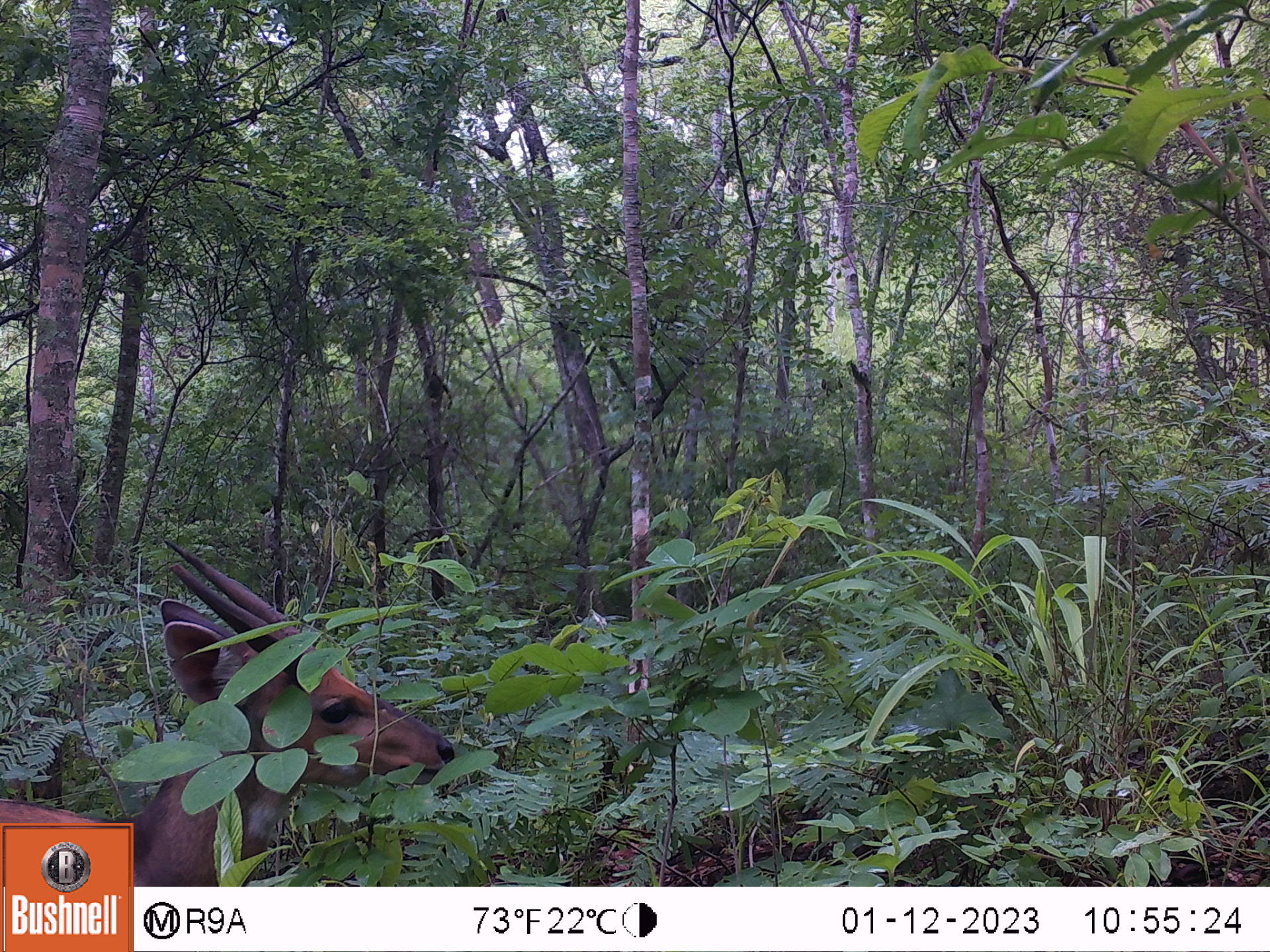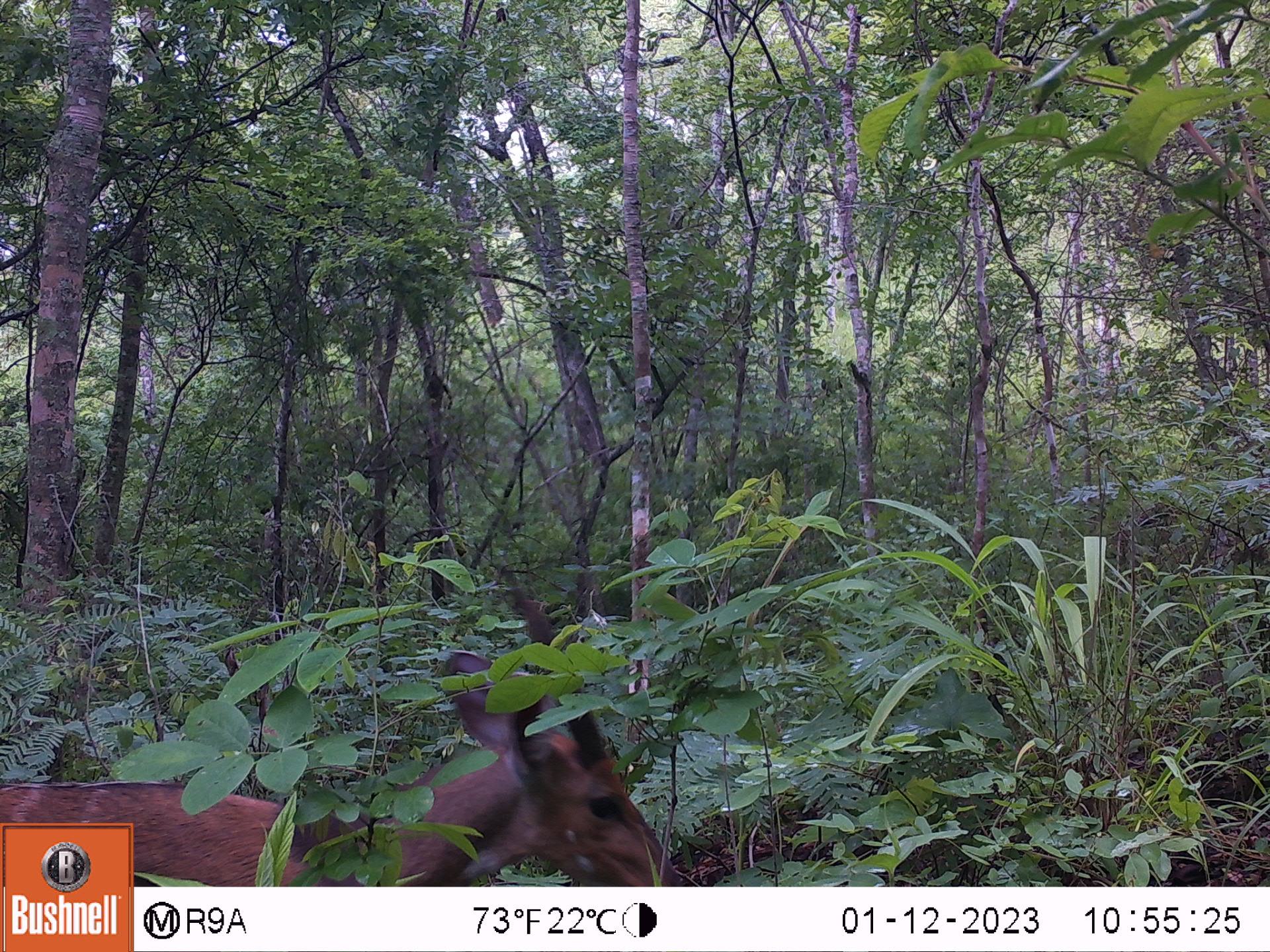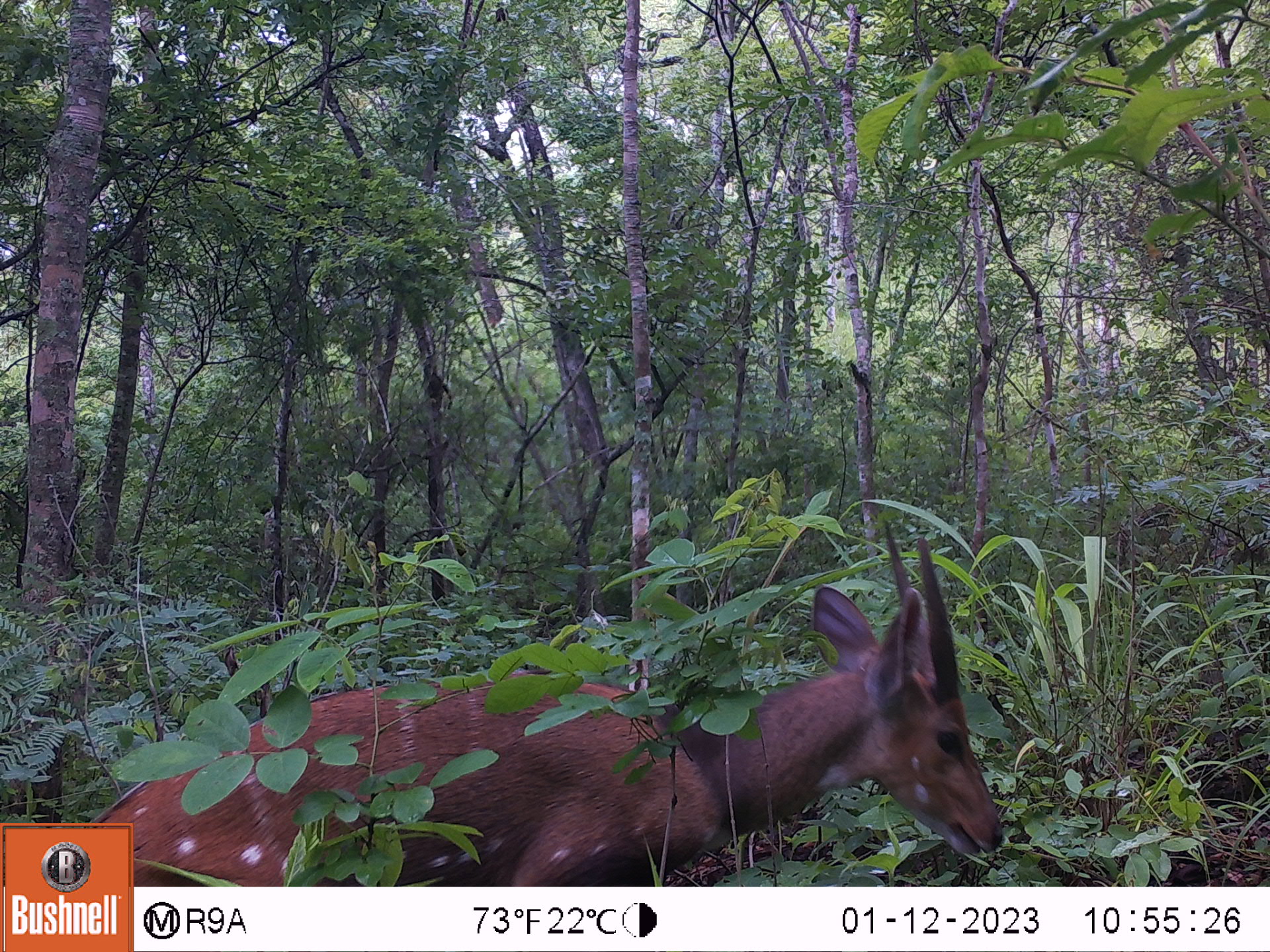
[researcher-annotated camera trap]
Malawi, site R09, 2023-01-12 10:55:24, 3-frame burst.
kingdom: Animalia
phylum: Chordata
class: Mammalia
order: Artiodactyla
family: Bovidae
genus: Tragelaphus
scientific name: Tragelaphus sylvaticus sylvaticus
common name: cape bushbuck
Cape bushbuck (Tragelaphus sylvaticus sylvaticus), count 1.